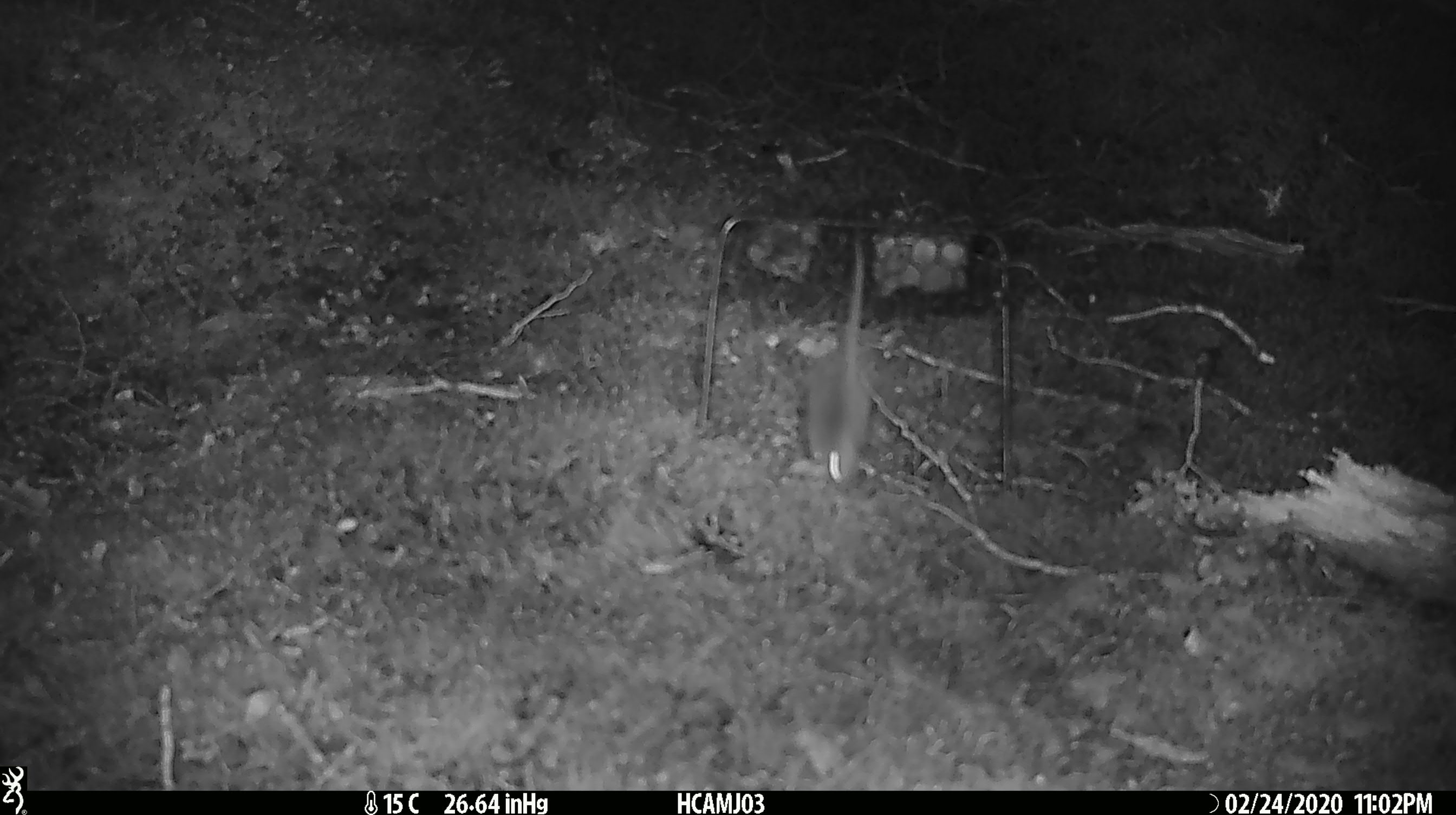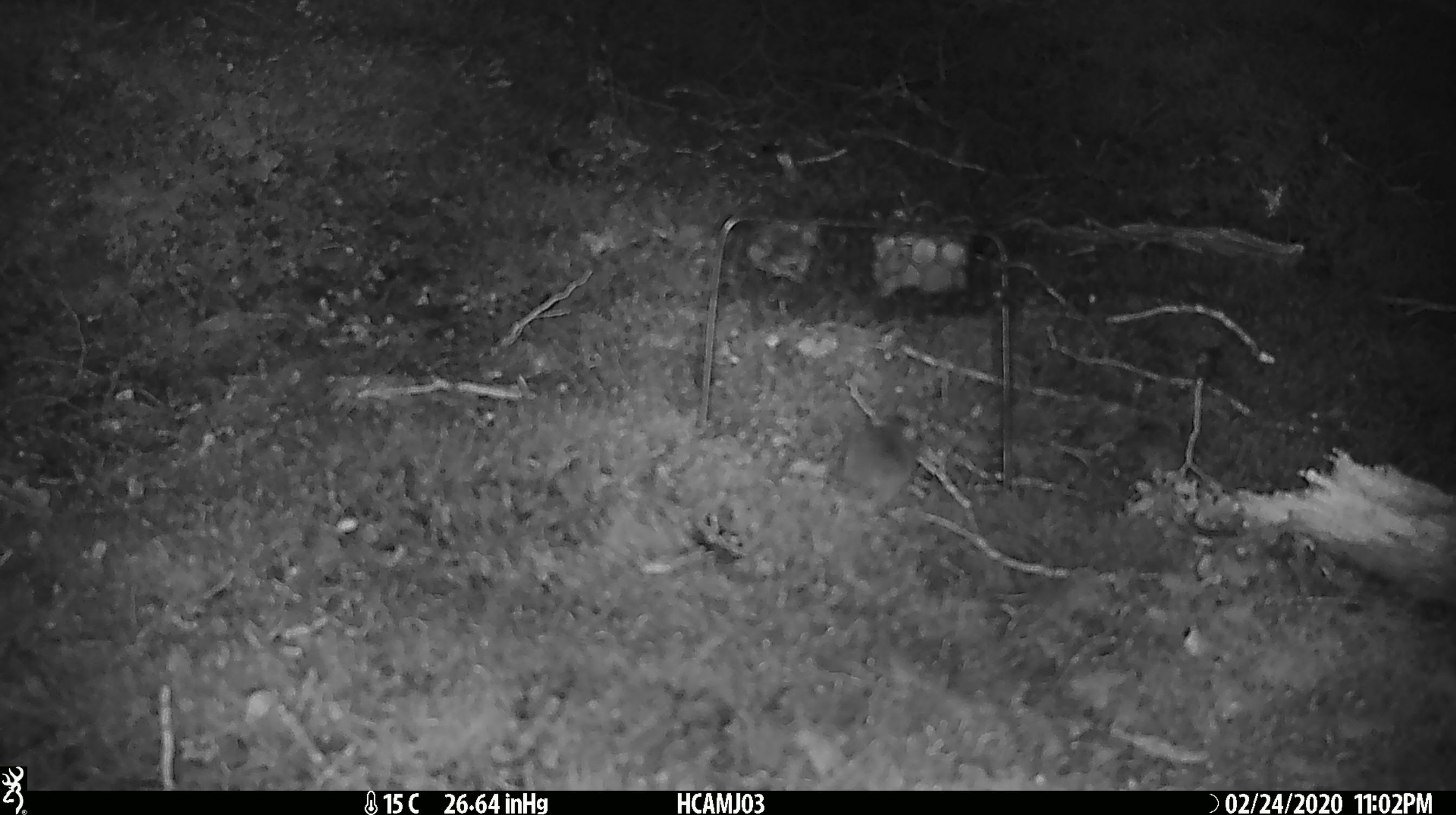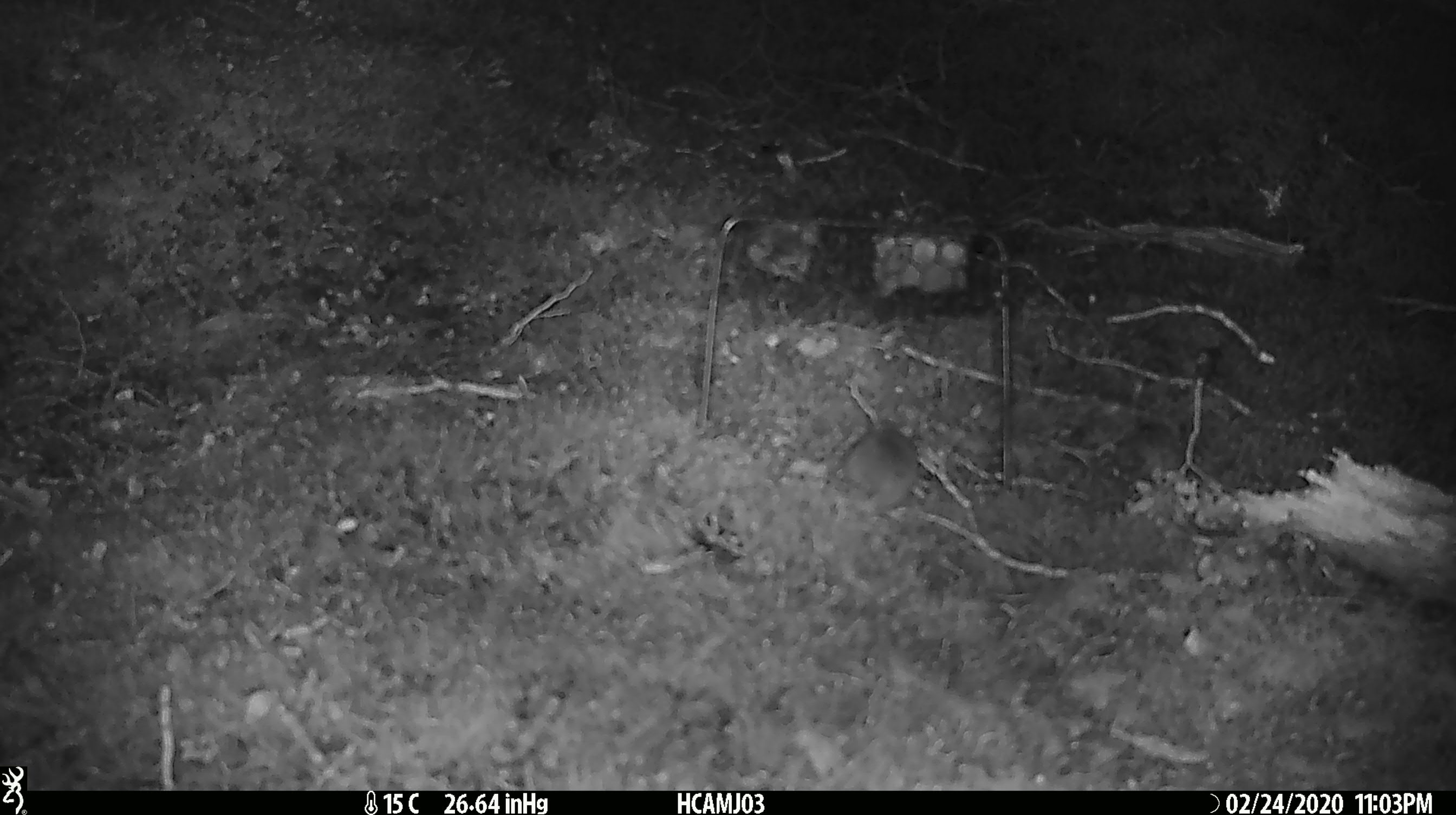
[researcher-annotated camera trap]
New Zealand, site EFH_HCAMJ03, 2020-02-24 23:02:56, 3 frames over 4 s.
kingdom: Animalia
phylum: Chordata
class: Mammalia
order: Rodentia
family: Muridae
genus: Mus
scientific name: Mus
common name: mouse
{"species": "mouse (Mus)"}